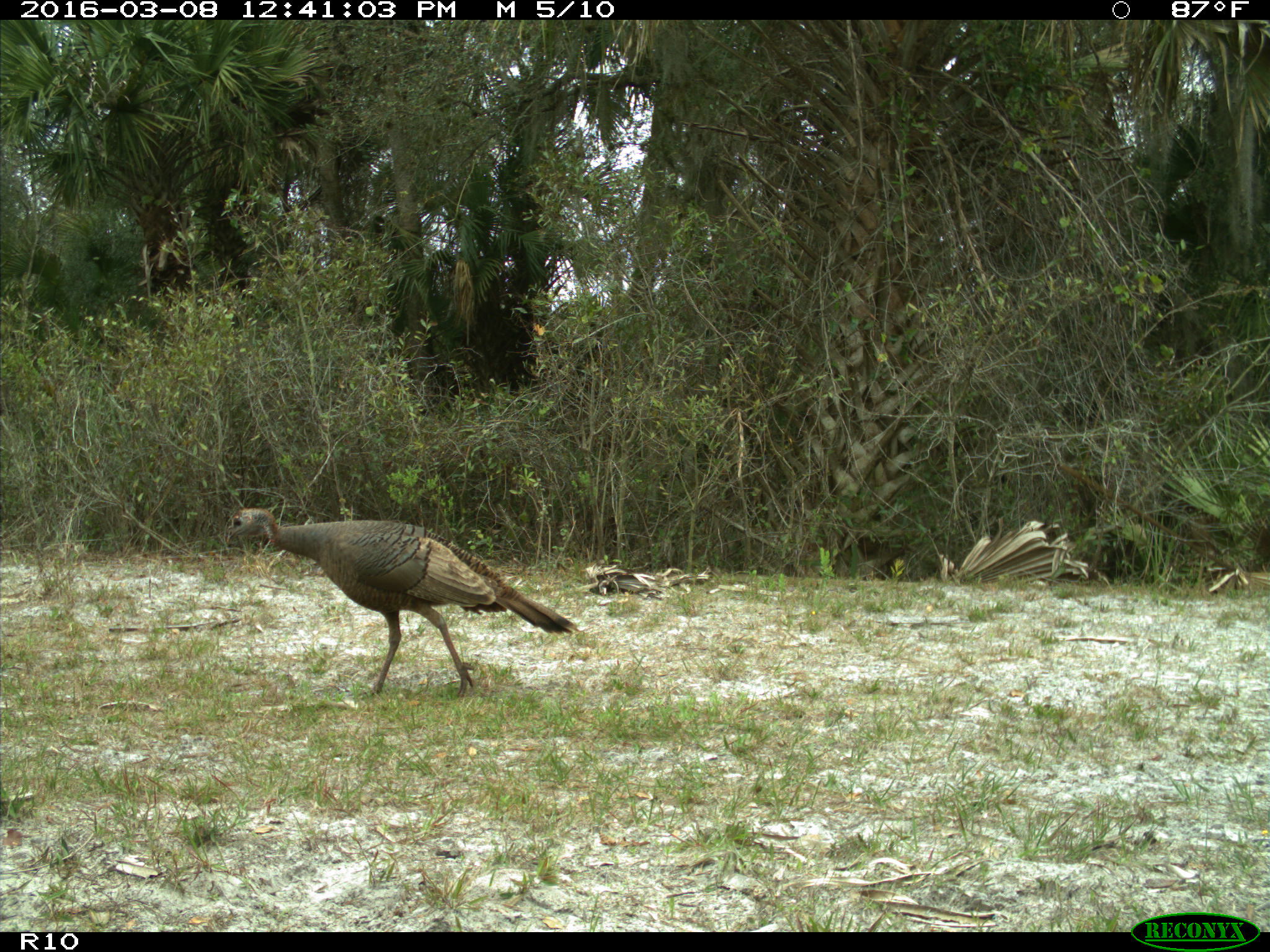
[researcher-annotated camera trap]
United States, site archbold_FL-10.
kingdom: Animalia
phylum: Chordata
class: Aves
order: Galliformes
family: Phasianidae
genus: Meleagris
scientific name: Meleagris gallopavo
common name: wild turkey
Meleagris gallopavo (wild turkey).